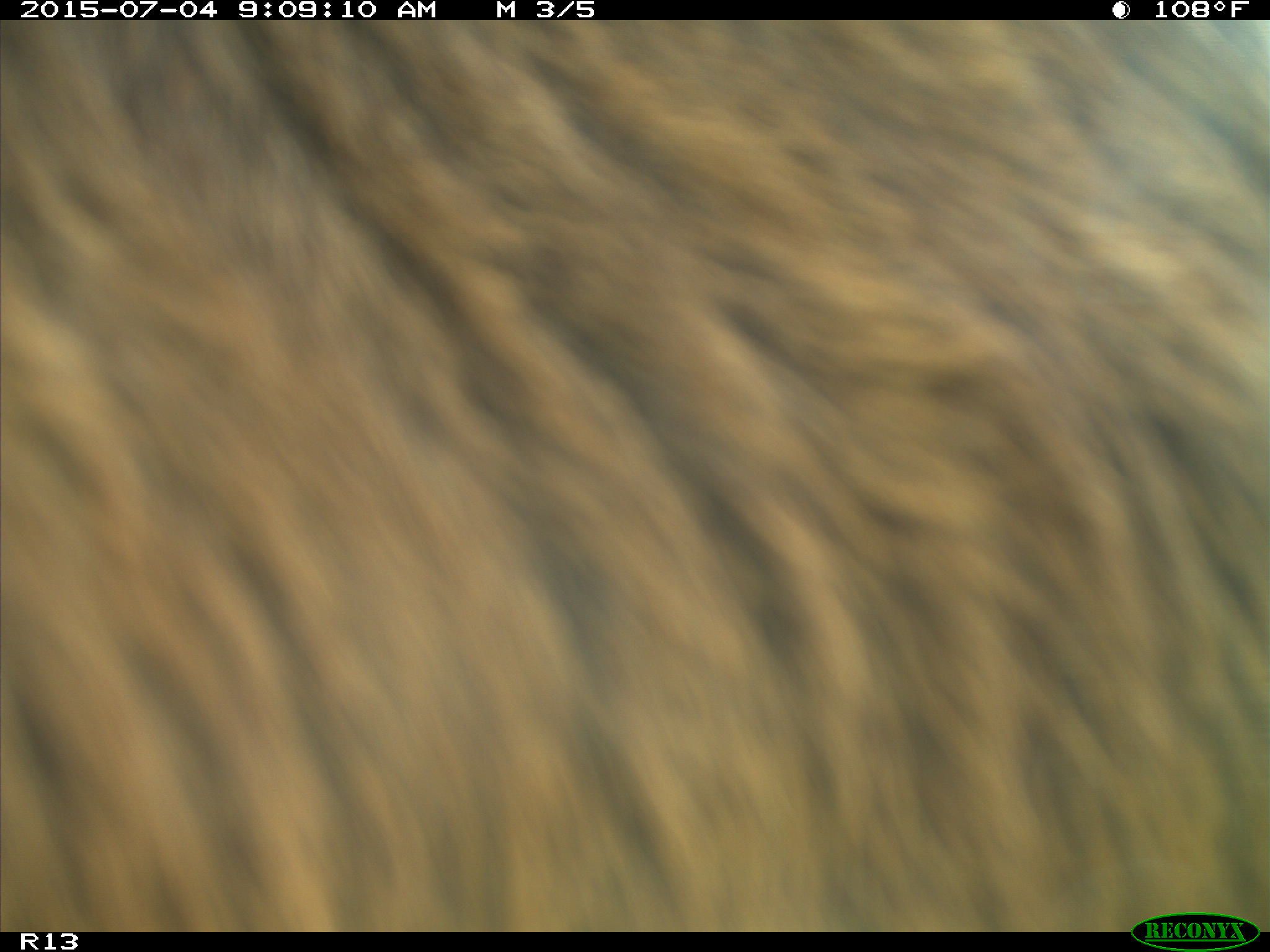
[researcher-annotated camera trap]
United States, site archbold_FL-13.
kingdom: Animalia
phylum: Chordata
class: Mammalia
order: Artiodactyla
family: Bovidae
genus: Bos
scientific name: Bos taurus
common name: domestic cow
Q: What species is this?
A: Bos taurus (domestic cow).